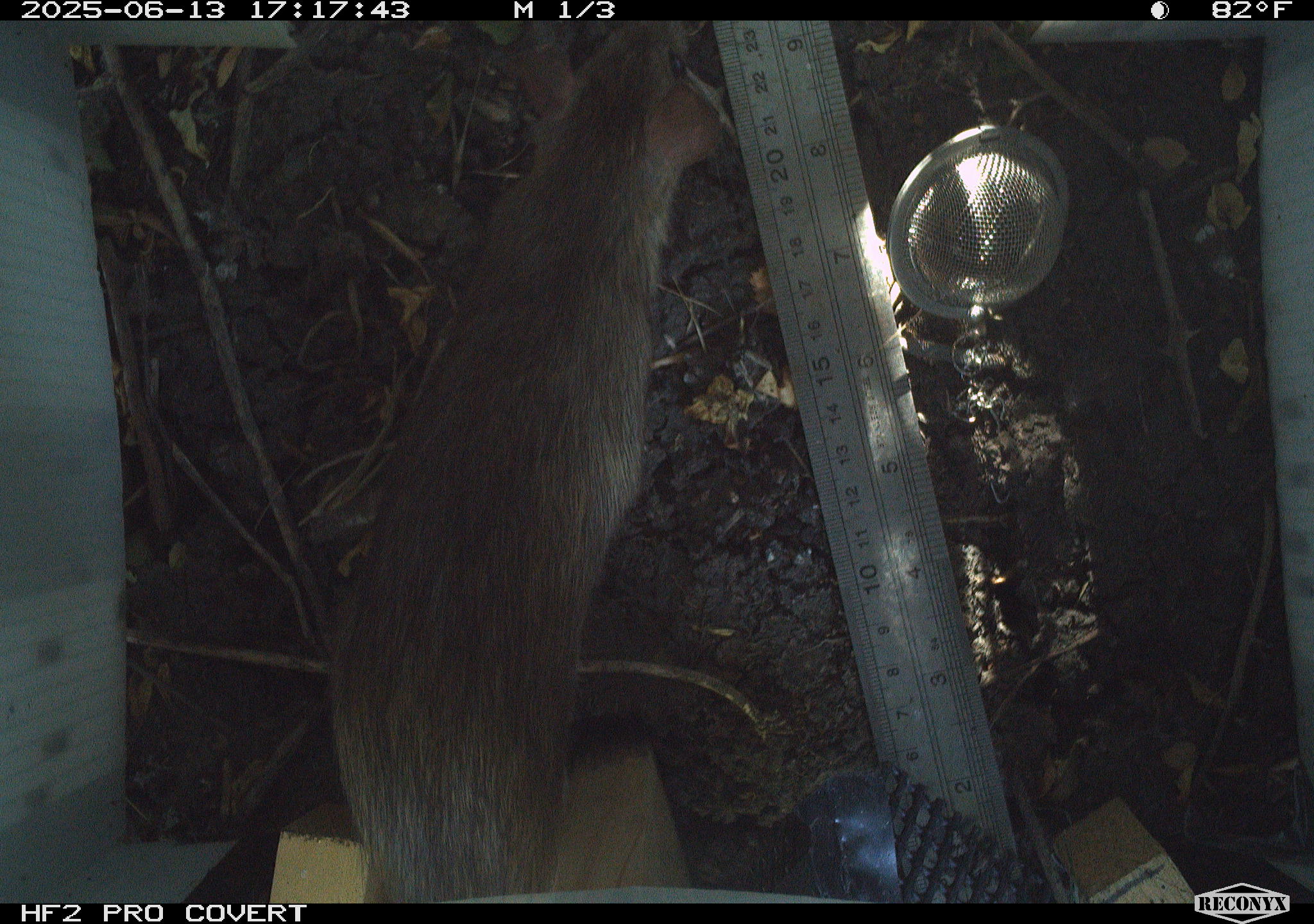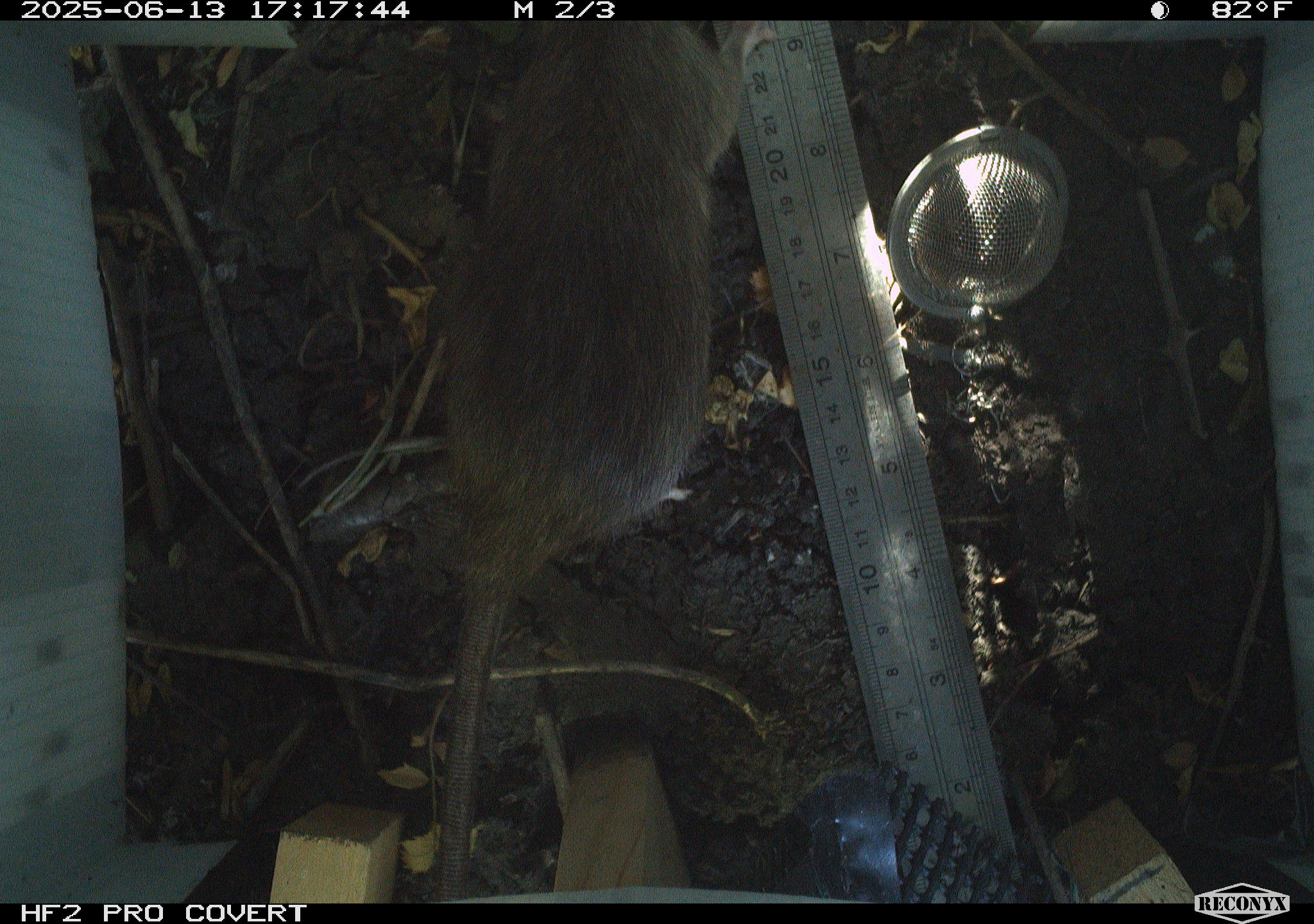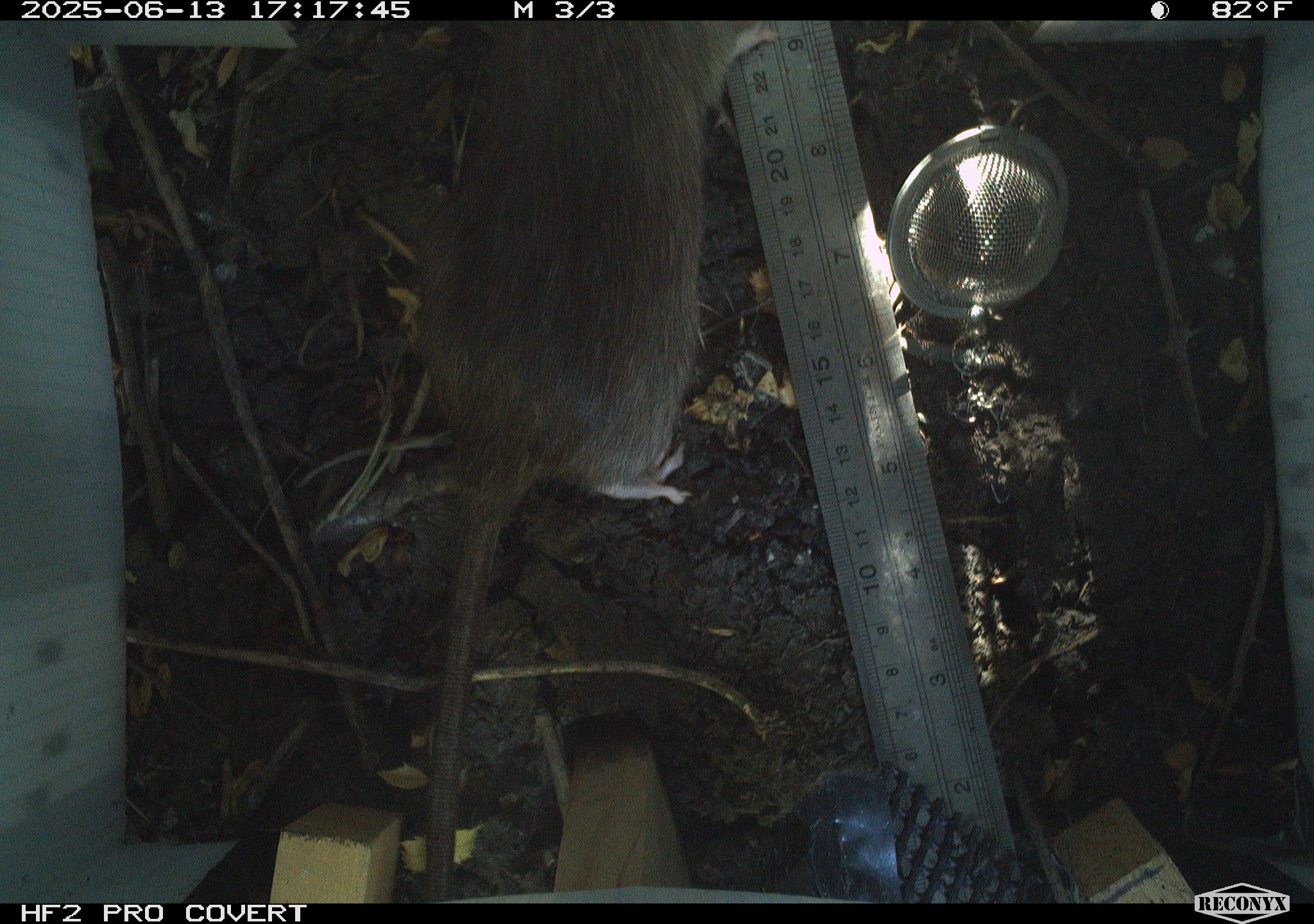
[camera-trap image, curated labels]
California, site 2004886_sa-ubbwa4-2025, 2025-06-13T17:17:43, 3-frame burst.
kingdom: Animalia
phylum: Chordata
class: Mammalia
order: Rodentia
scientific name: Rodentia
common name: rodent